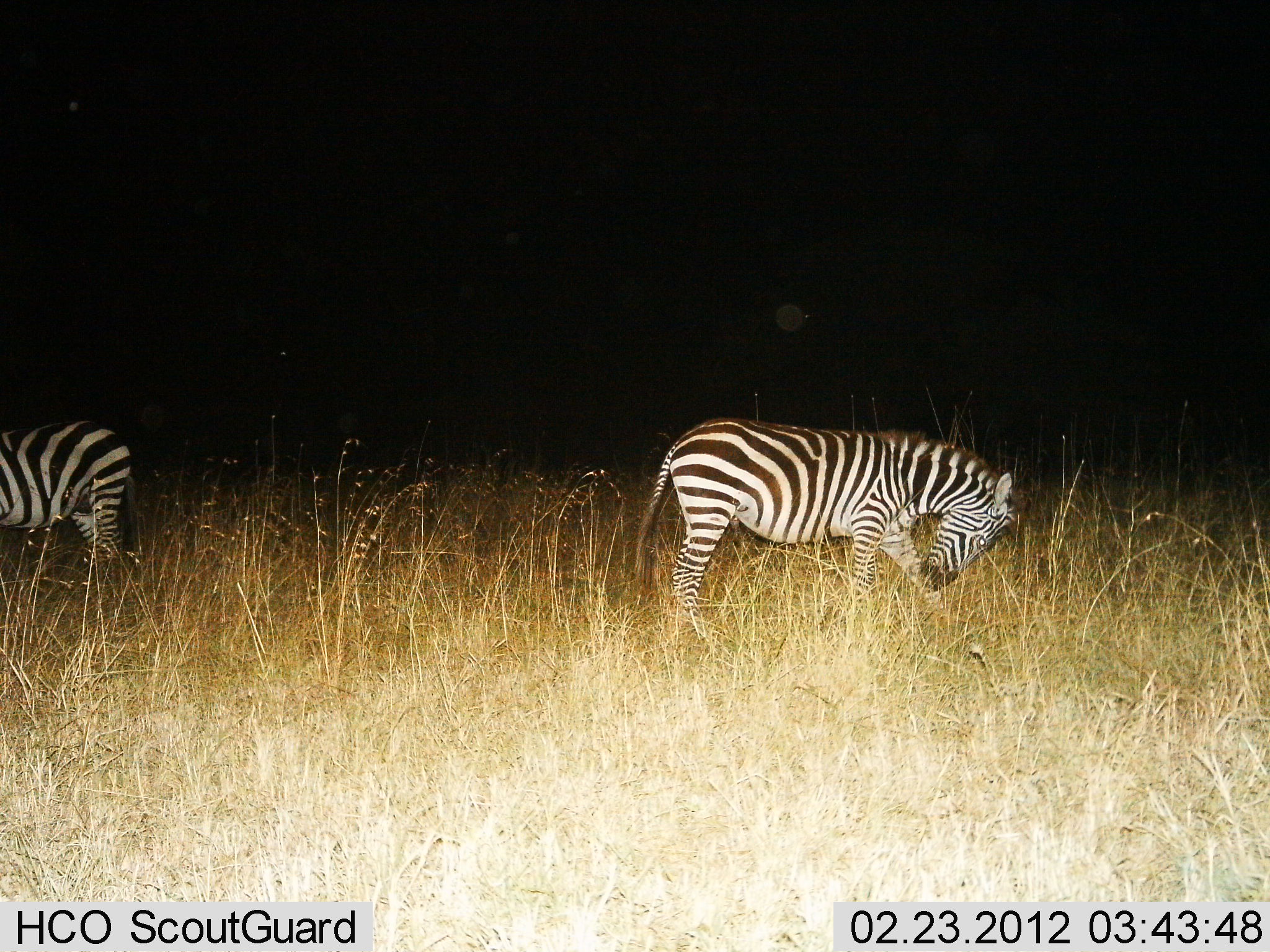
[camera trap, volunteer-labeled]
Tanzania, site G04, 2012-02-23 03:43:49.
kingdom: Animalia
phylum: Chordata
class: Mammalia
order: Perissodactyla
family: Equidae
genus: Equus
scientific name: Equus quagga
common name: plains zebra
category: zebra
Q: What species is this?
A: Zebra (plains zebra) (Equus quagga).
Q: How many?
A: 2.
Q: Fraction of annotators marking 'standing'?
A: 80%.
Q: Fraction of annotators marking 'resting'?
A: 0%.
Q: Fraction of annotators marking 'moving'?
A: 20%.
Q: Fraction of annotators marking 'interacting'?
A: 0%.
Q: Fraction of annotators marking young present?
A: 0%.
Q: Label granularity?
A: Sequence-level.